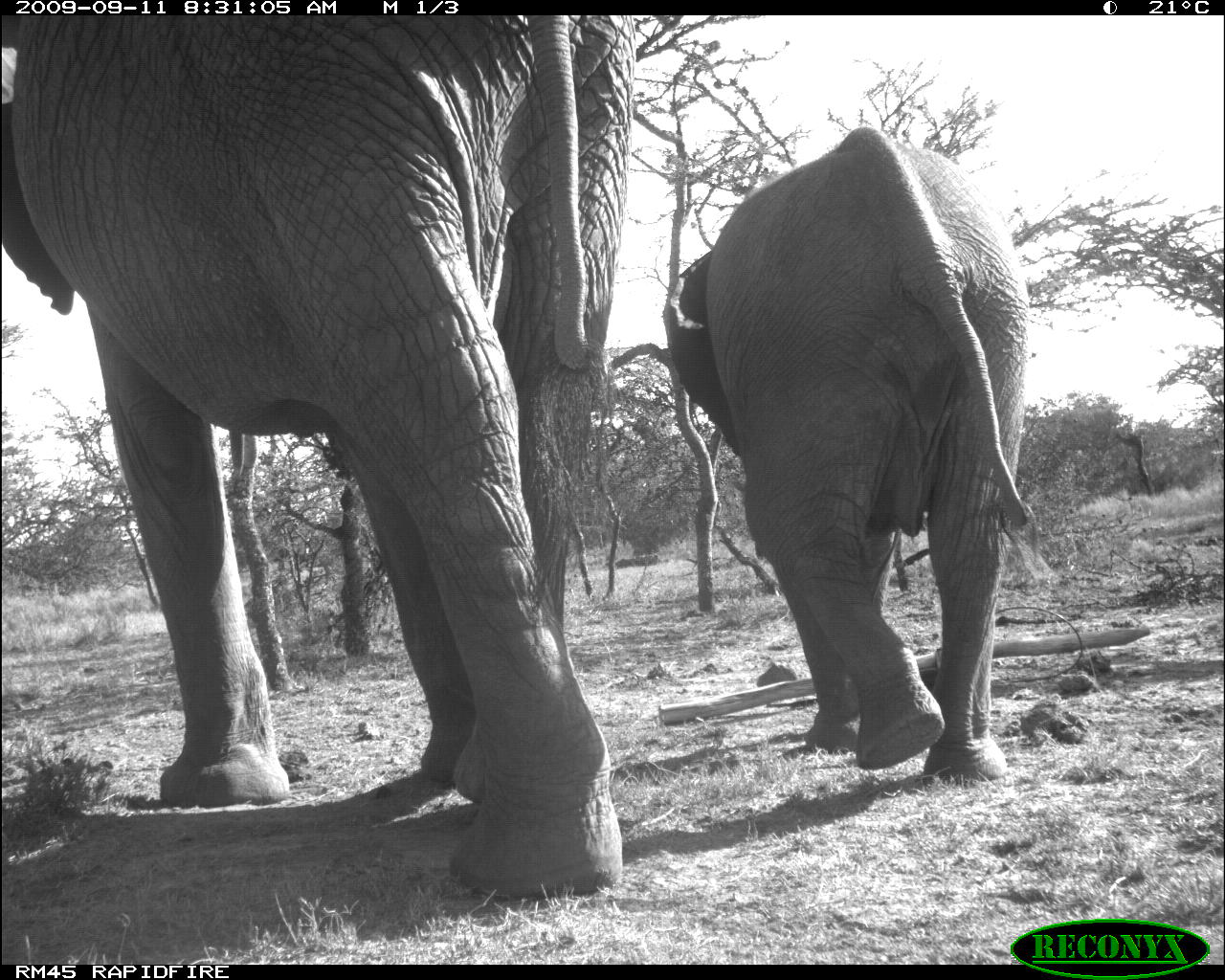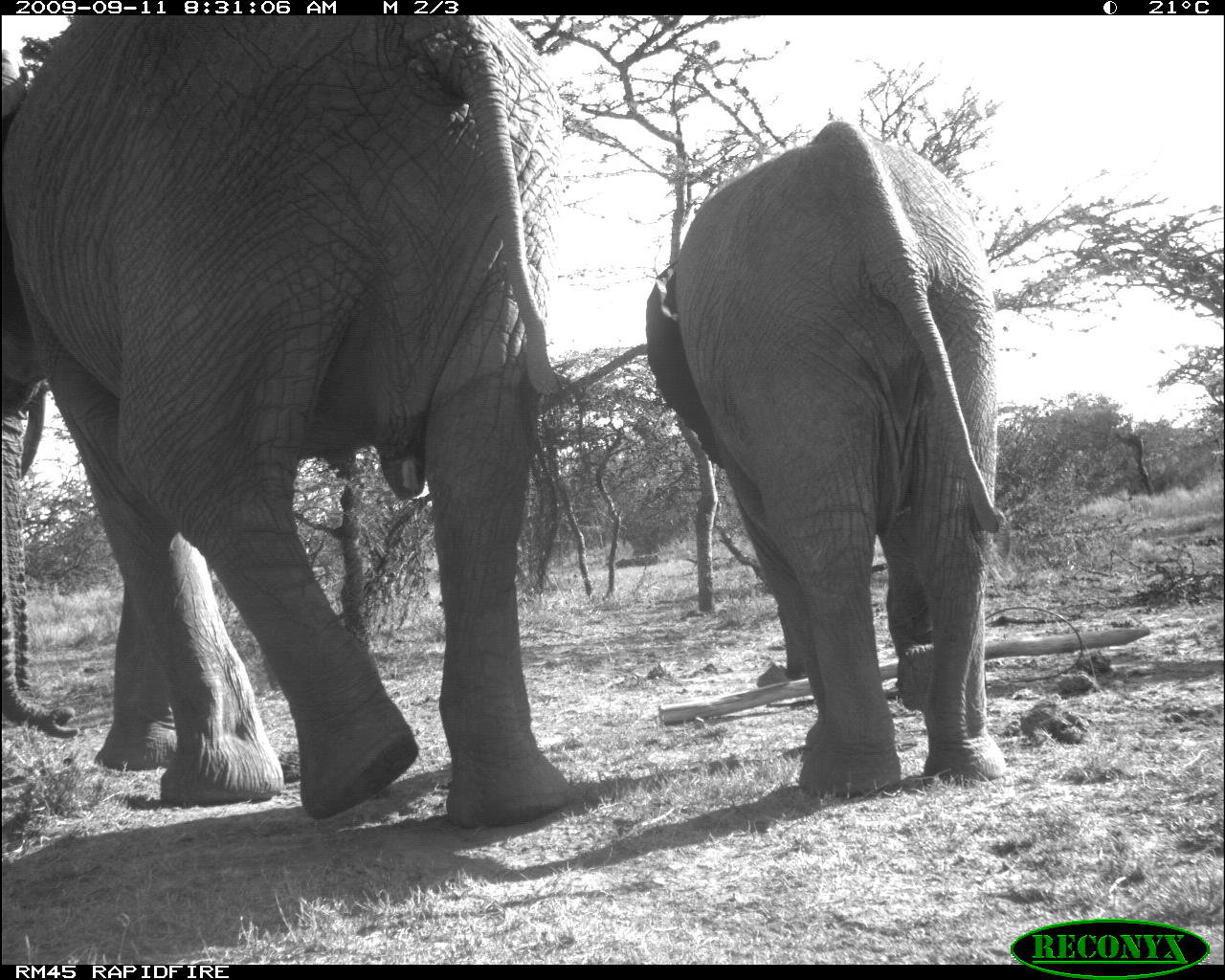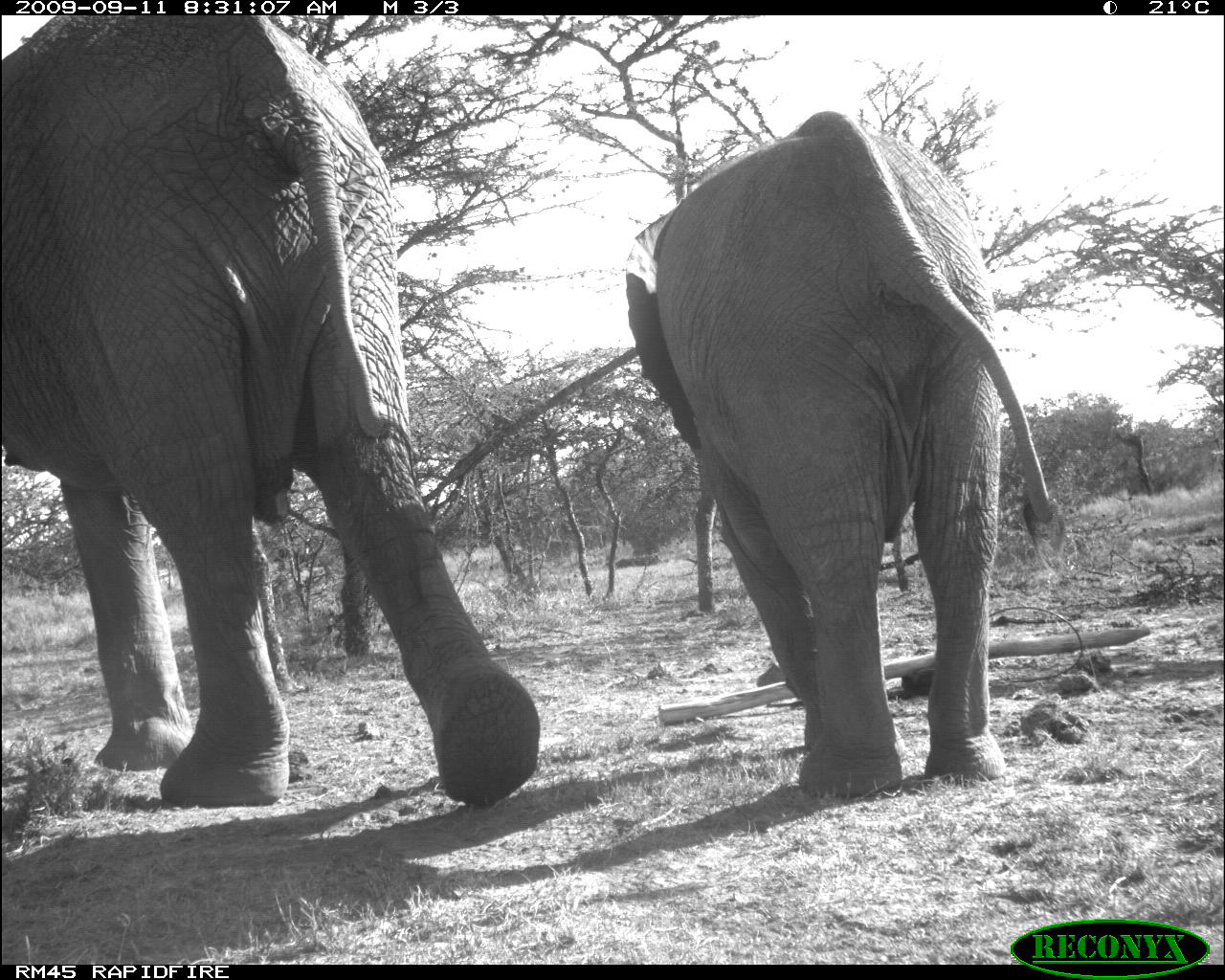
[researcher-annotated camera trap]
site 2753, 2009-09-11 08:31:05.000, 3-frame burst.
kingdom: Animalia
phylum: Chordata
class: Mammalia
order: Proboscidea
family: Elephantidae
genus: Loxodonta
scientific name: Loxodonta africana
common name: african bush elephant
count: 2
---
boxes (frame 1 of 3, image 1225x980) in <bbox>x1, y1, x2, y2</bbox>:
loxodonta africana: <bbox>0, 13, 640, 901</bbox>; <bbox>655, 120, 1041, 781</bbox>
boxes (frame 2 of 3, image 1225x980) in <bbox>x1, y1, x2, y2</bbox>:
loxodonta africana: <bbox>2, 14, 579, 816</bbox>; <bbox>643, 120, 1011, 803</bbox>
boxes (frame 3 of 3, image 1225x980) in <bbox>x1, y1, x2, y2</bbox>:
loxodonta africana: <bbox>0, 11, 545, 810</bbox>; <bbox>616, 103, 1073, 810</bbox>